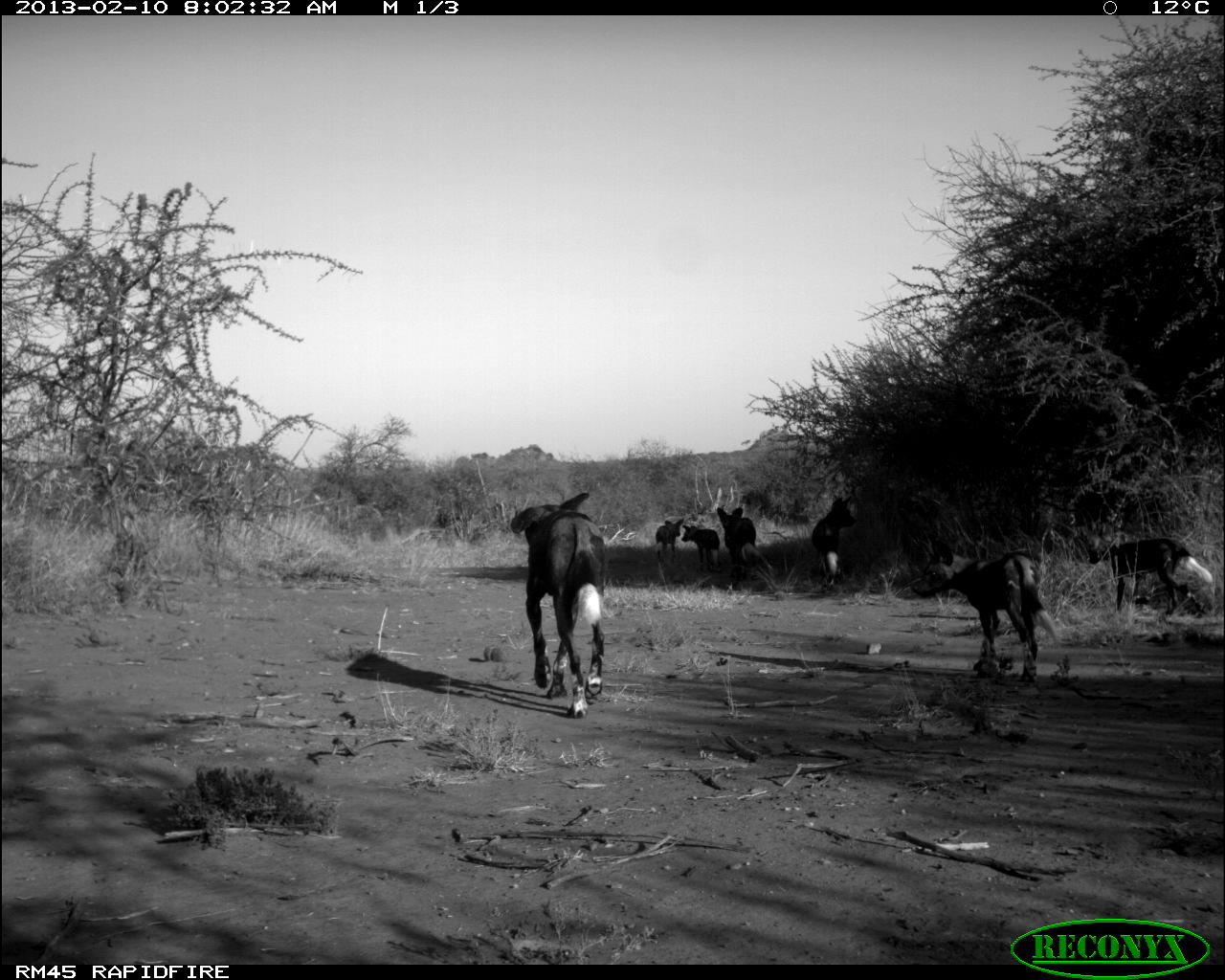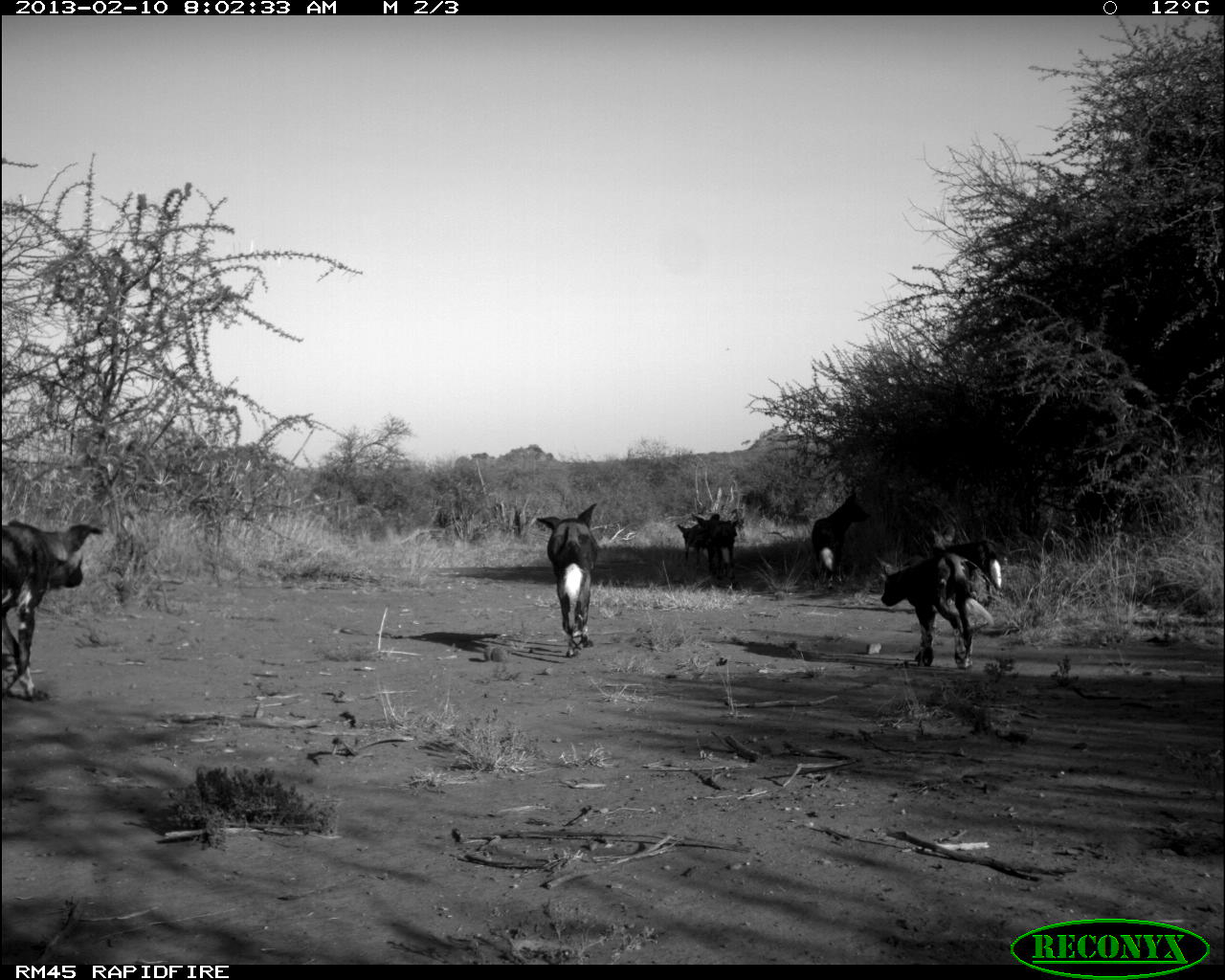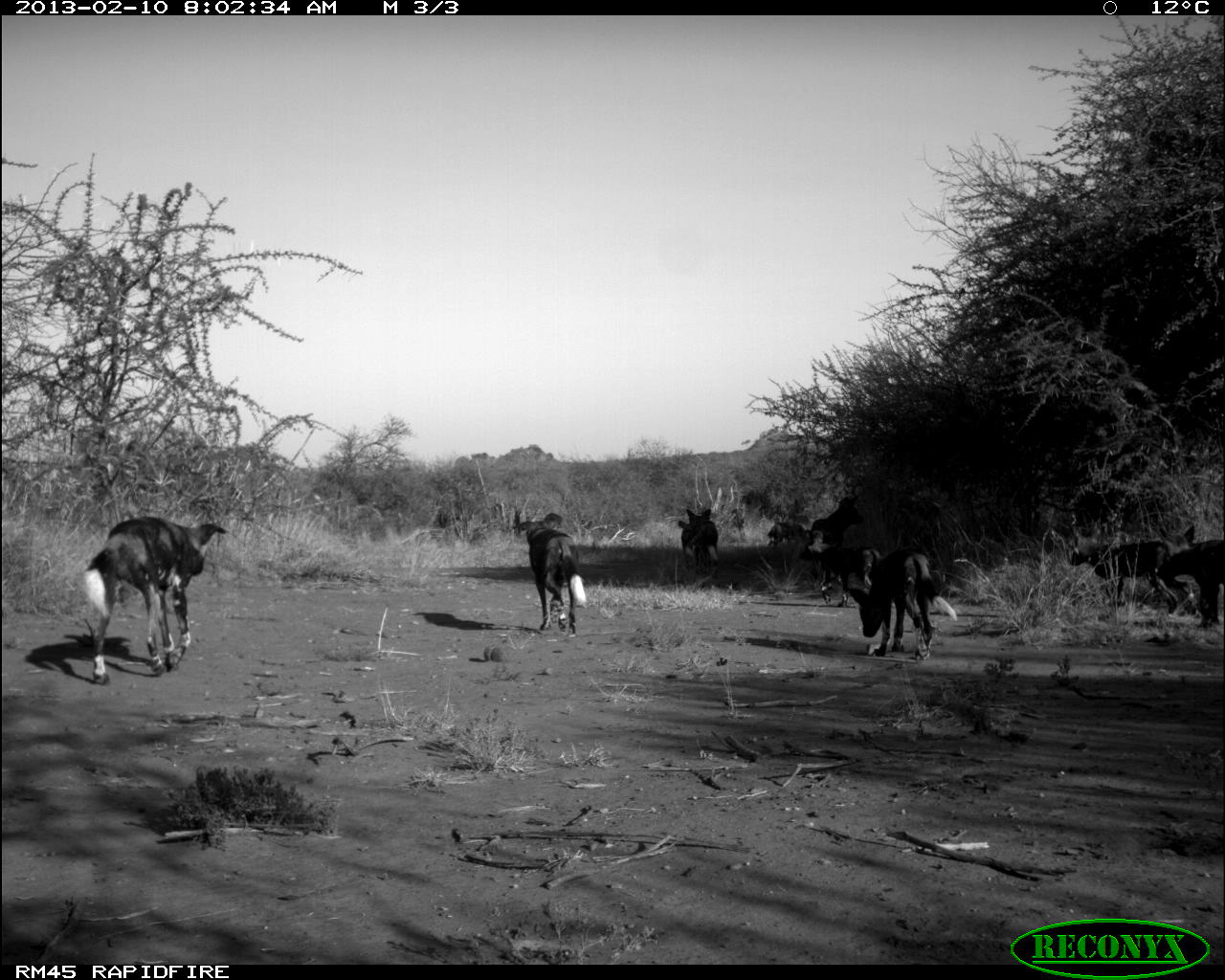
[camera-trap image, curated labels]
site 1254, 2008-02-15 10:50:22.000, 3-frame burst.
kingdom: Animalia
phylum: Chordata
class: Mammalia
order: Artiodactyla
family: Bovidae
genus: Aepyceros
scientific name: Aepyceros melampus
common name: impala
Aepyceros melampus (impala), count 3.